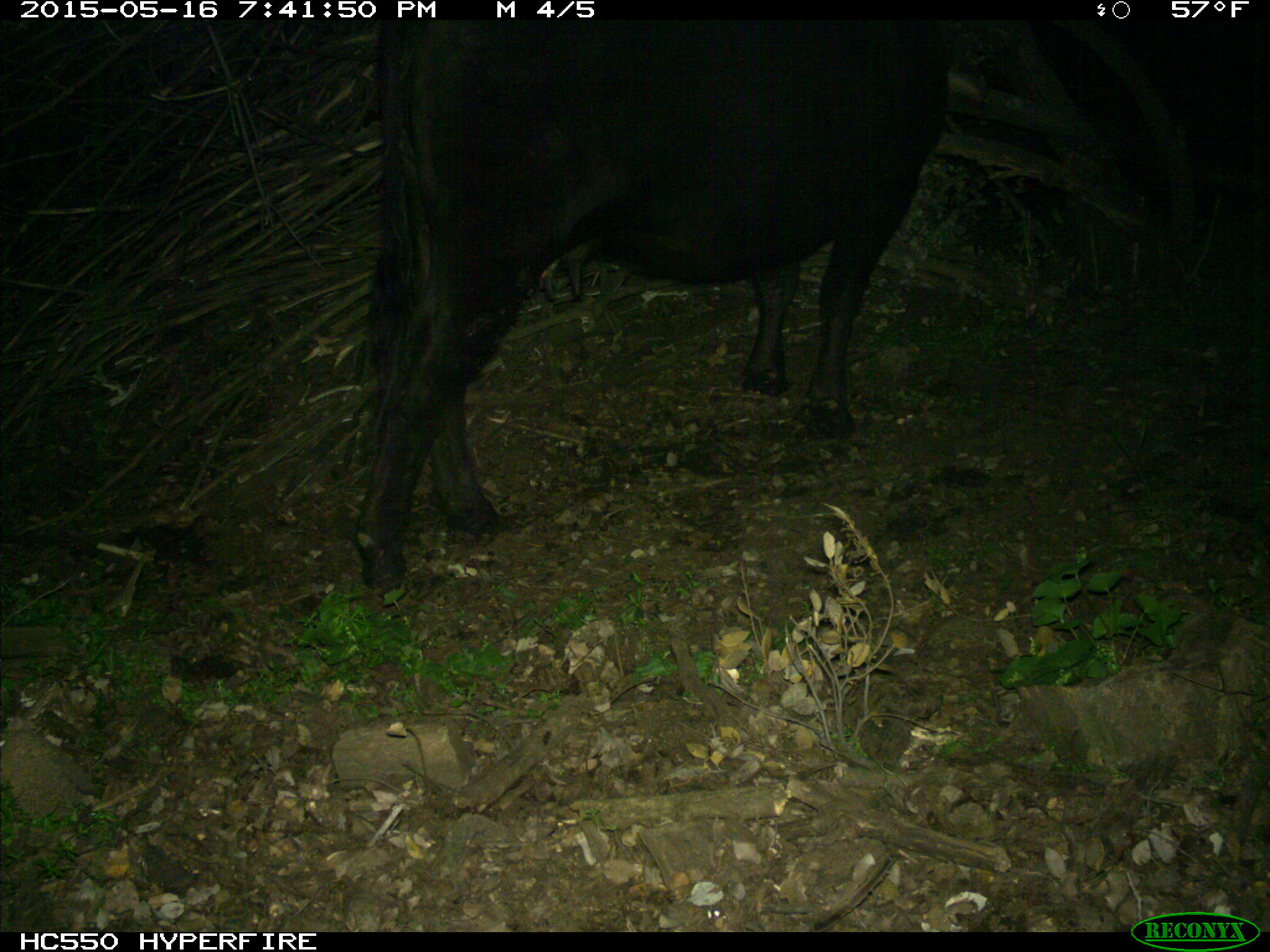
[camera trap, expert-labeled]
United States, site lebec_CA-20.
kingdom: Animalia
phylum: Chordata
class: Mammalia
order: Artiodactyla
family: Bovidae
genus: Bos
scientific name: Bos taurus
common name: domestic cow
Bos taurus (domestic cow).